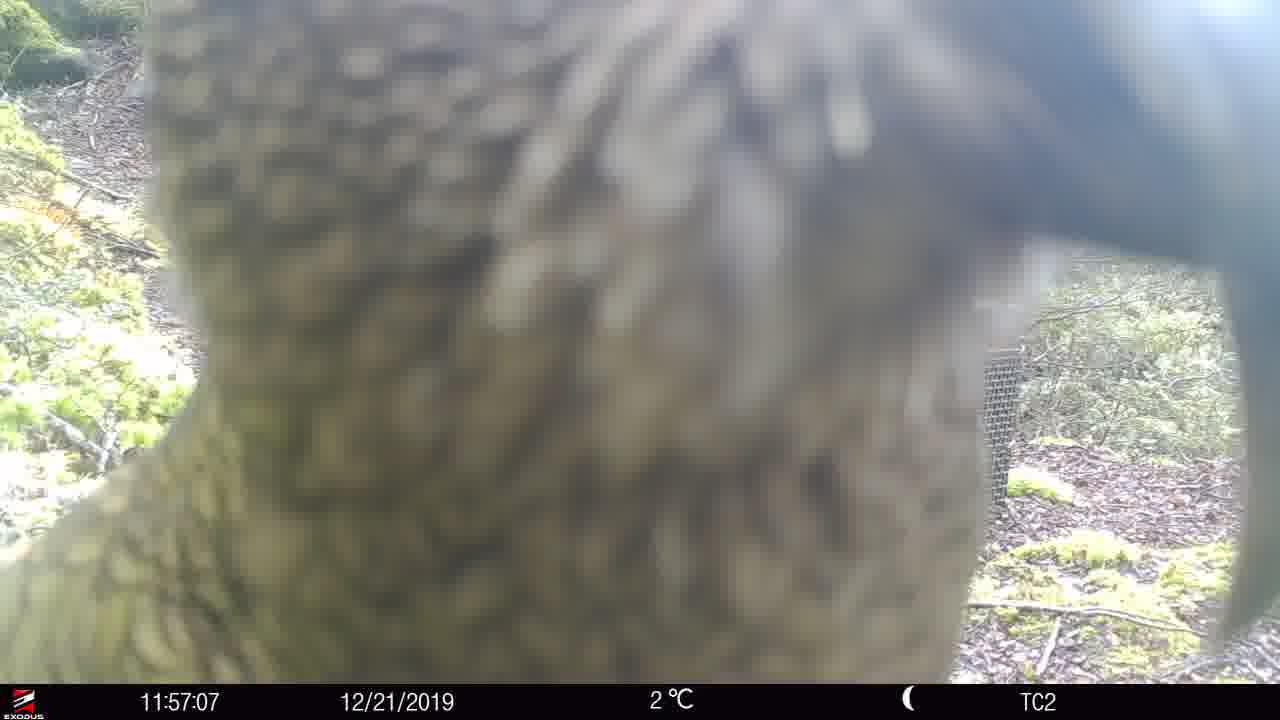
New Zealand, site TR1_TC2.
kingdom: Animalia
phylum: Chordata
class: Aves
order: Psittaciformes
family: Strigopidae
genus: Nestor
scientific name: Nestor notabilis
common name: kea